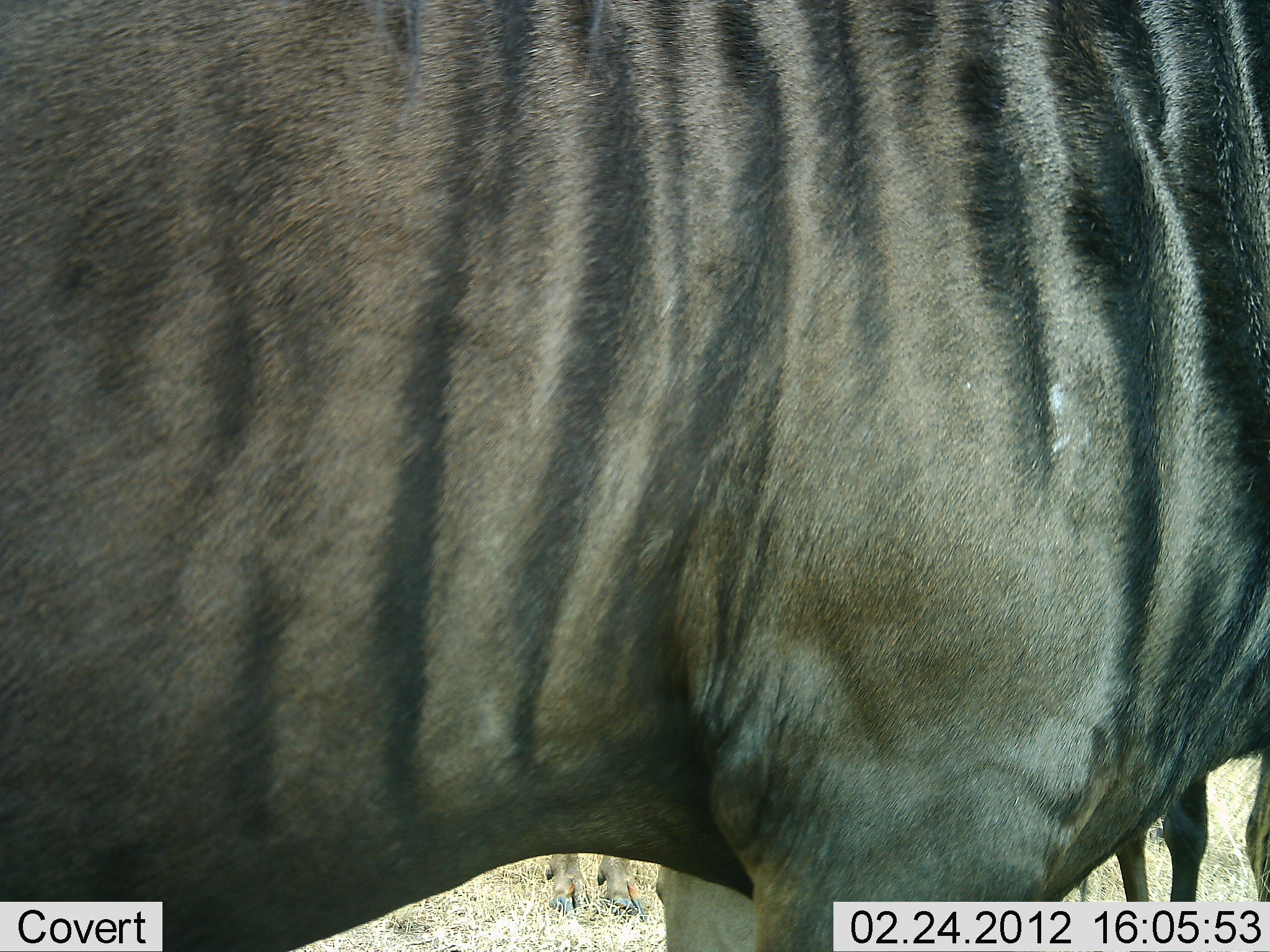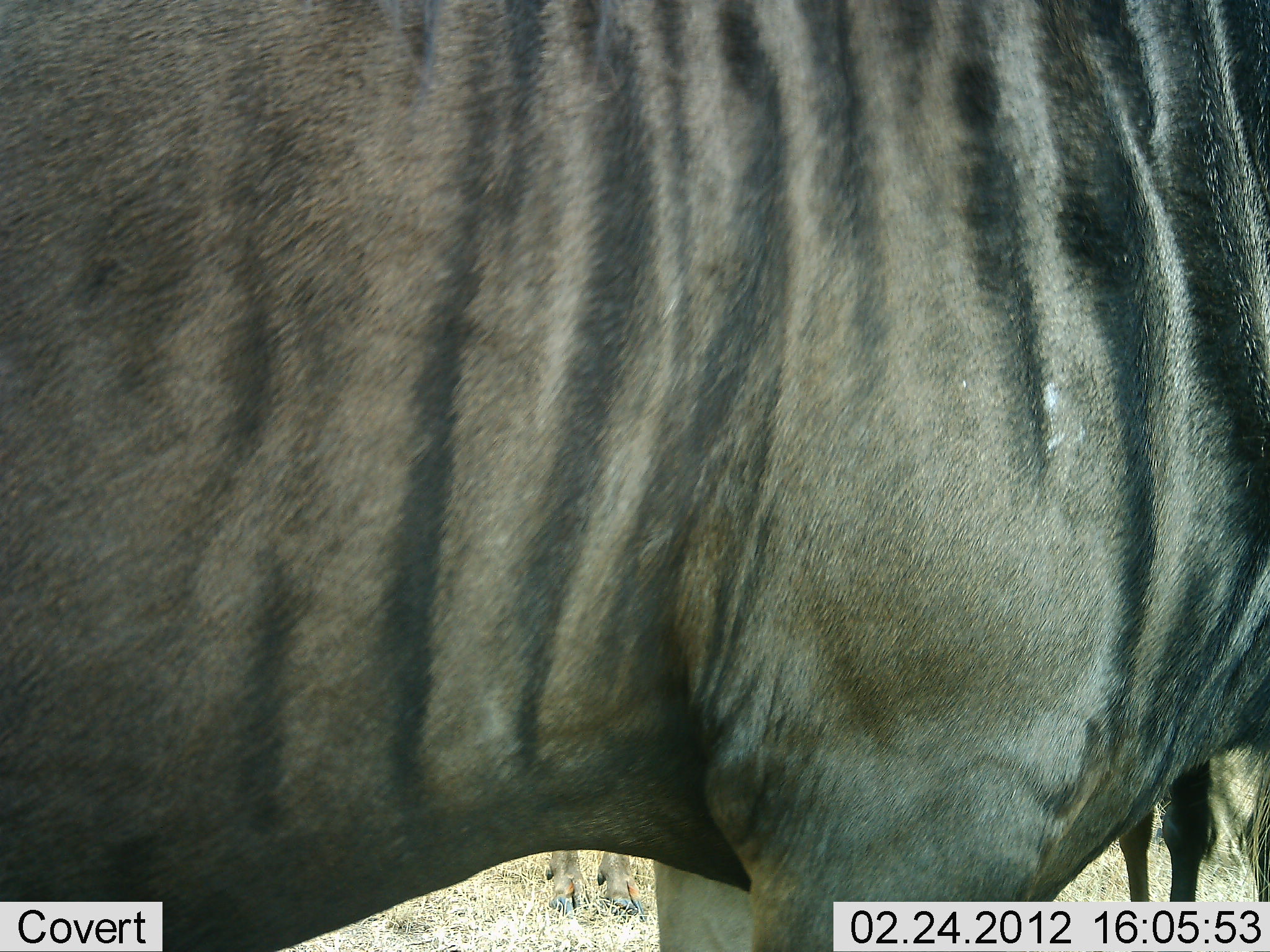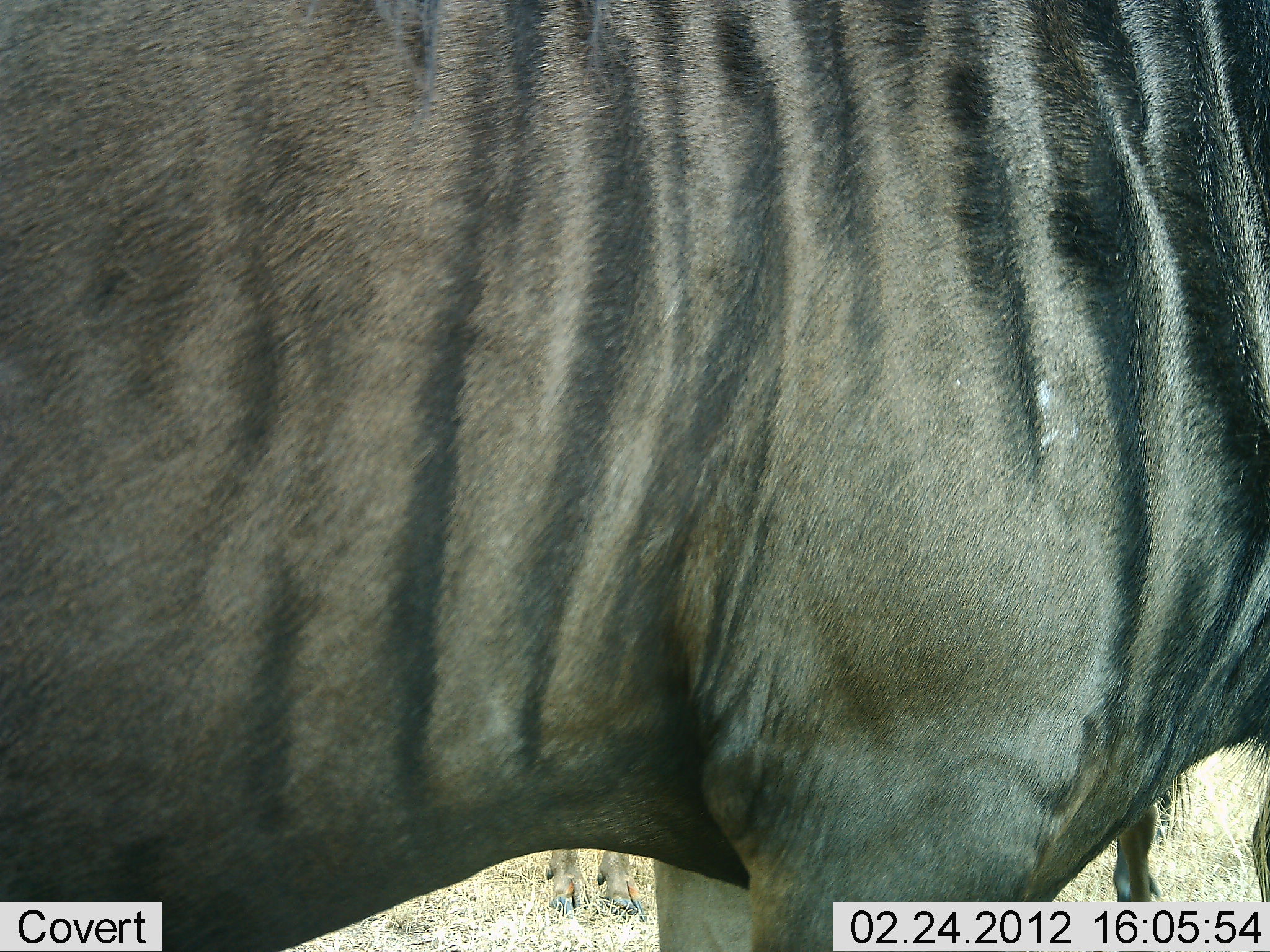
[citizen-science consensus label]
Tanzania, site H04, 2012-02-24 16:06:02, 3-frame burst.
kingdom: Animalia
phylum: Chordata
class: Mammalia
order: Artiodactyla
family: Bovidae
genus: Connochaetes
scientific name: Connochaetes taurinus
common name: blue wildebeest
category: wildebeest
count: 2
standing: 96%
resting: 0%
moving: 4%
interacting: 0%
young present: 0%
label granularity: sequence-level